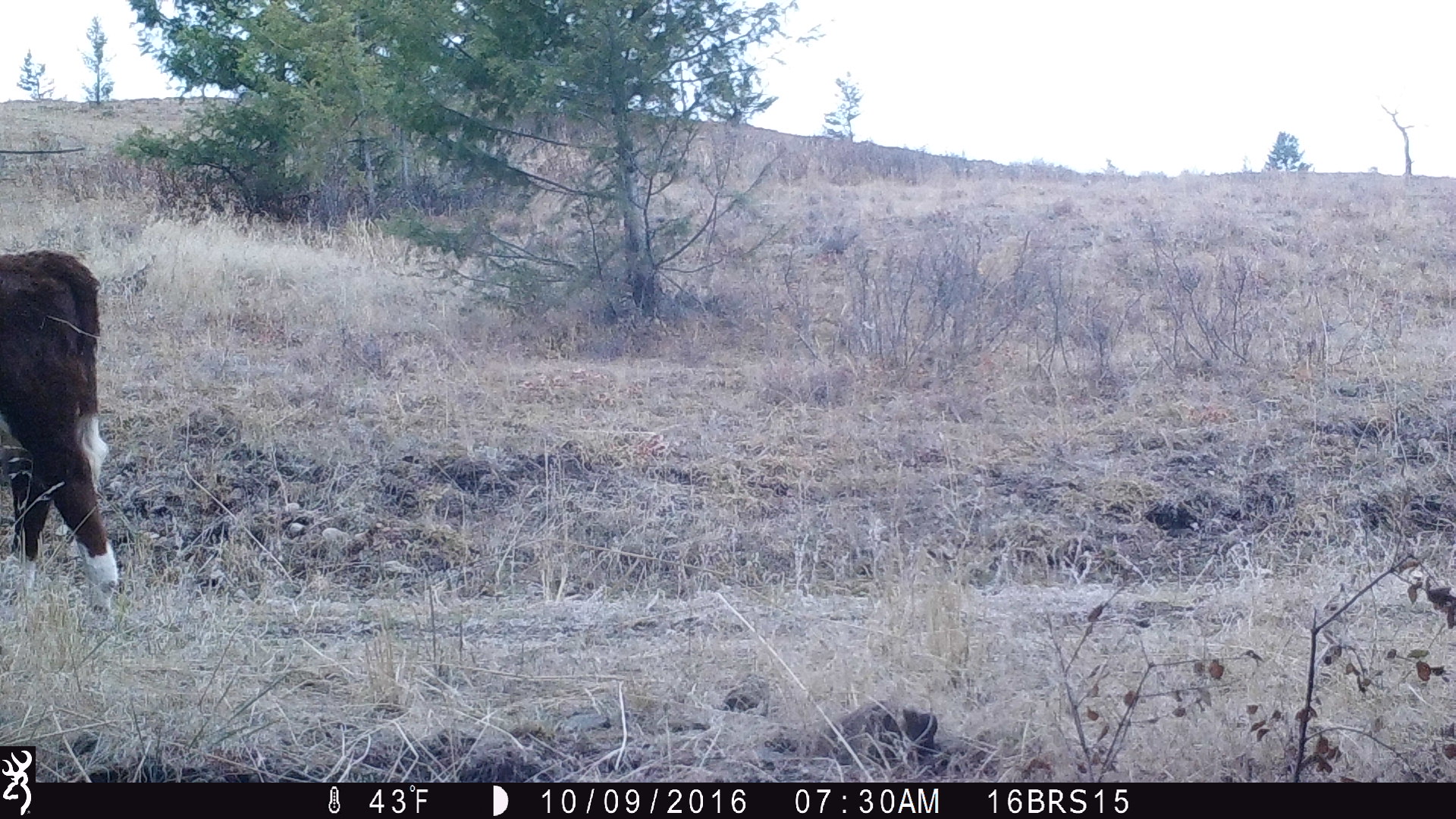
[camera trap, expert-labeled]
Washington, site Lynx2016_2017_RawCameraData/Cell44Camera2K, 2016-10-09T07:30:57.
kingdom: Animalia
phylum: Chordata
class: Mammalia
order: Artiodactyla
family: Bovidae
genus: Bos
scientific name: Bos taurus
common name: domestic cattle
Domestic cattle (Bos taurus). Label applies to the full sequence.